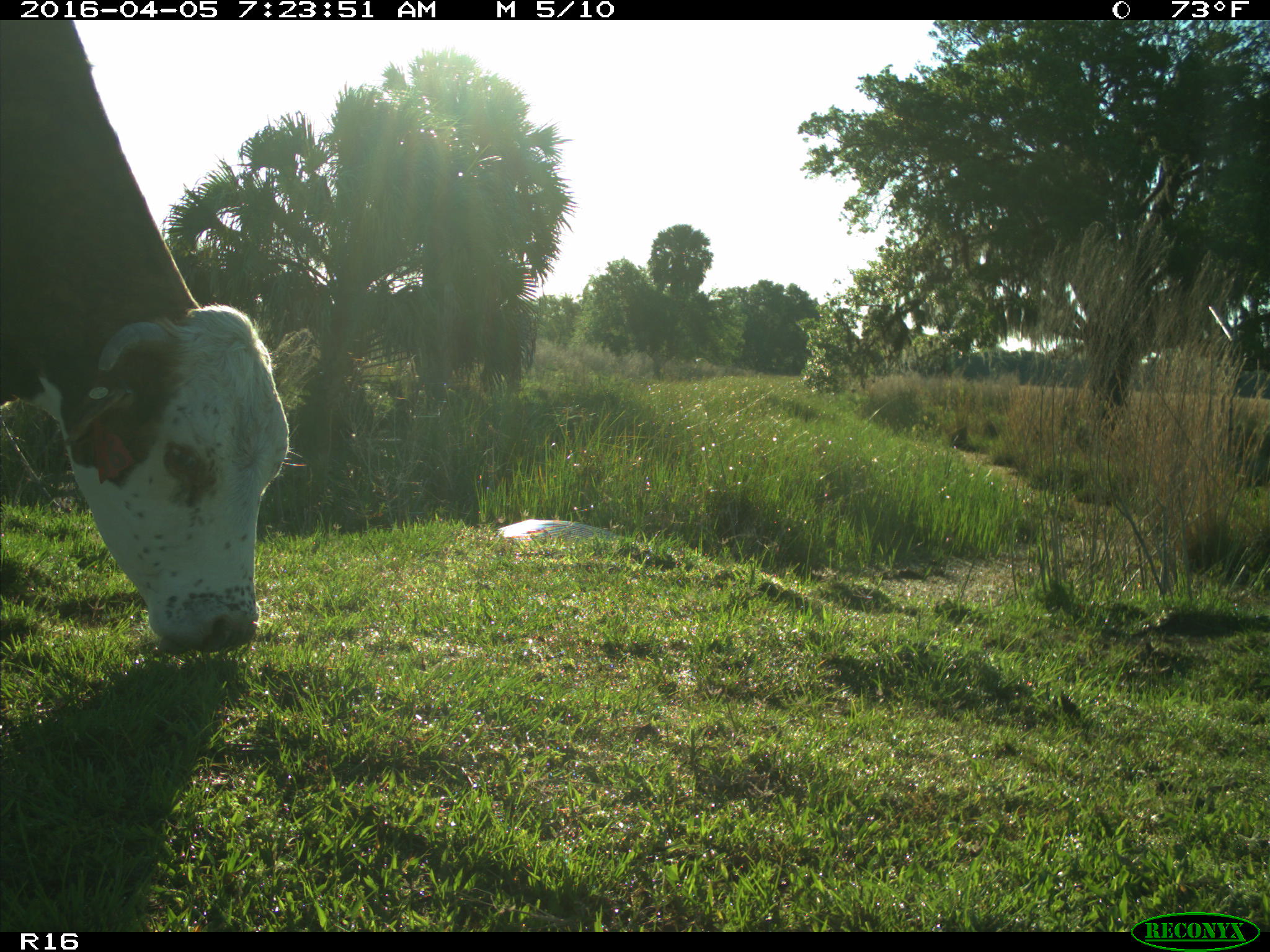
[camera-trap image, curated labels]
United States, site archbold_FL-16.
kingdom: Animalia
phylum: Chordata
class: Mammalia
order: Artiodactyla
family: Bovidae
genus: Bos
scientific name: Bos taurus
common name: domestic cow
Bos taurus (domestic cow).